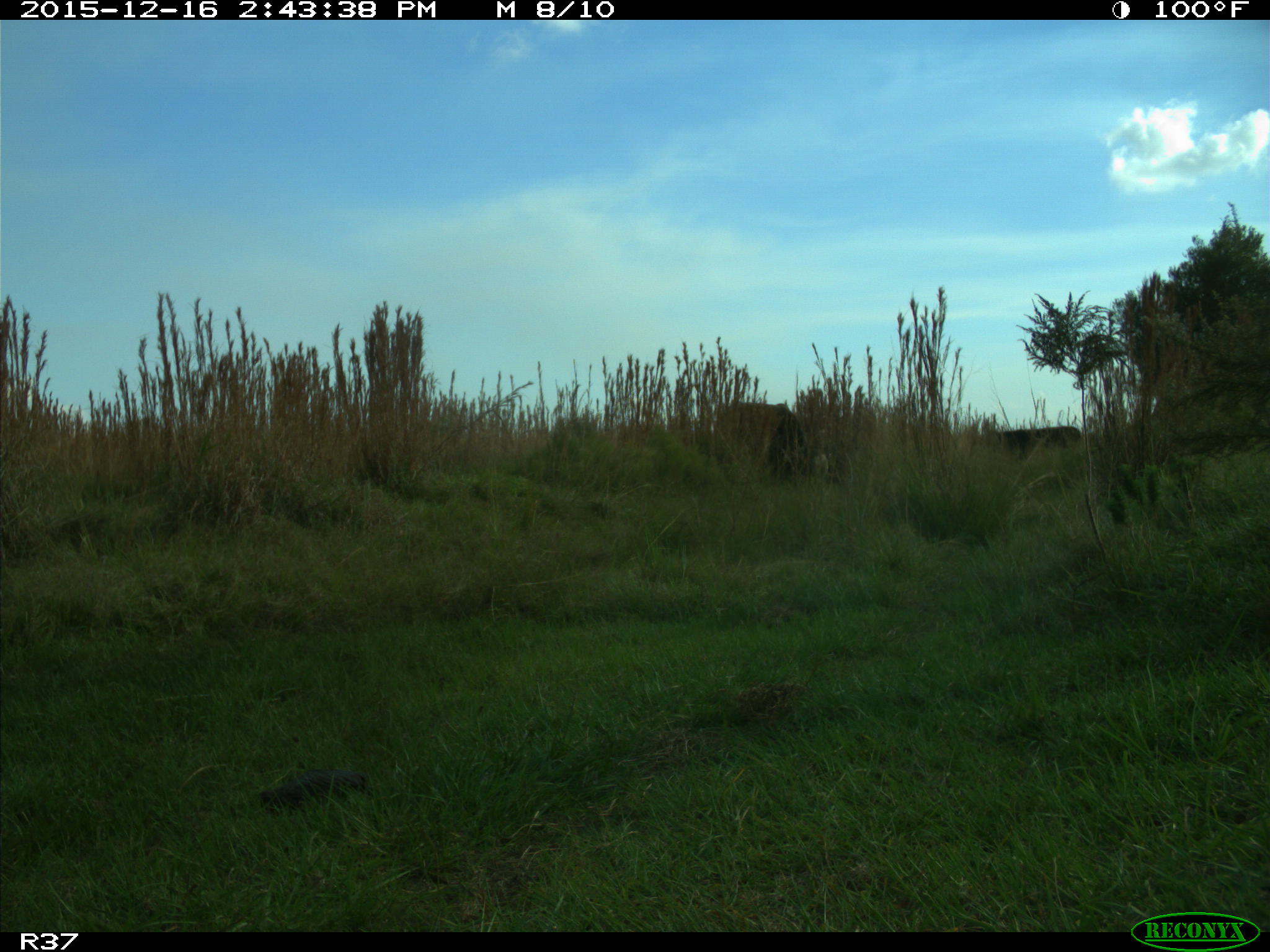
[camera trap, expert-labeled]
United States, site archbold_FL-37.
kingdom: Animalia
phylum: Chordata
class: Mammalia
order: Artiodactyla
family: Bovidae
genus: Bos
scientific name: Bos taurus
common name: domestic cow